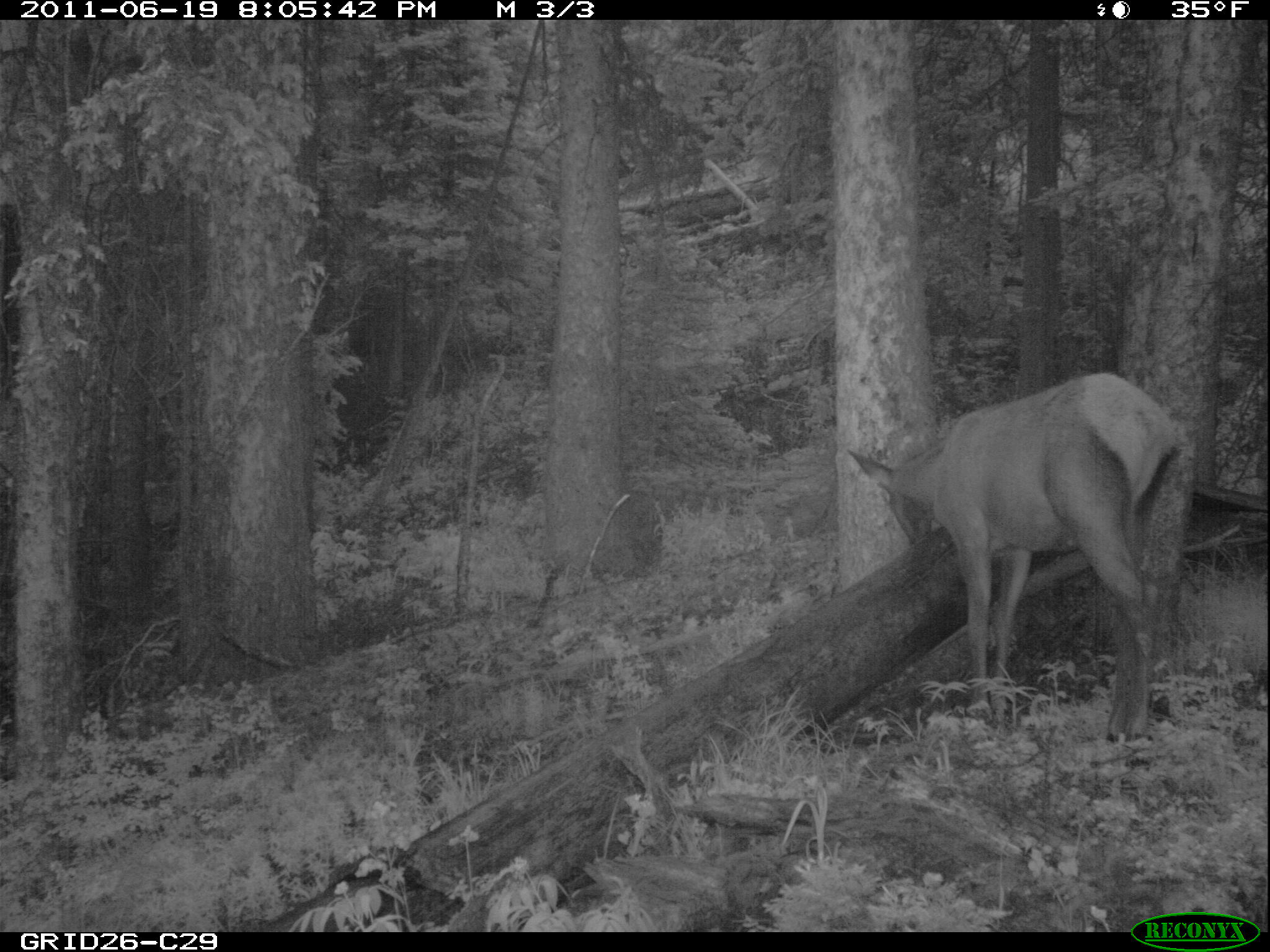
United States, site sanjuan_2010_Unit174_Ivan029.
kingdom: Animalia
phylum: Chordata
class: Mammalia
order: Artiodactyla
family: Cervidae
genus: Cervus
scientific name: Cervus elaphus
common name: red deer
Cervus elaphus (red deer).